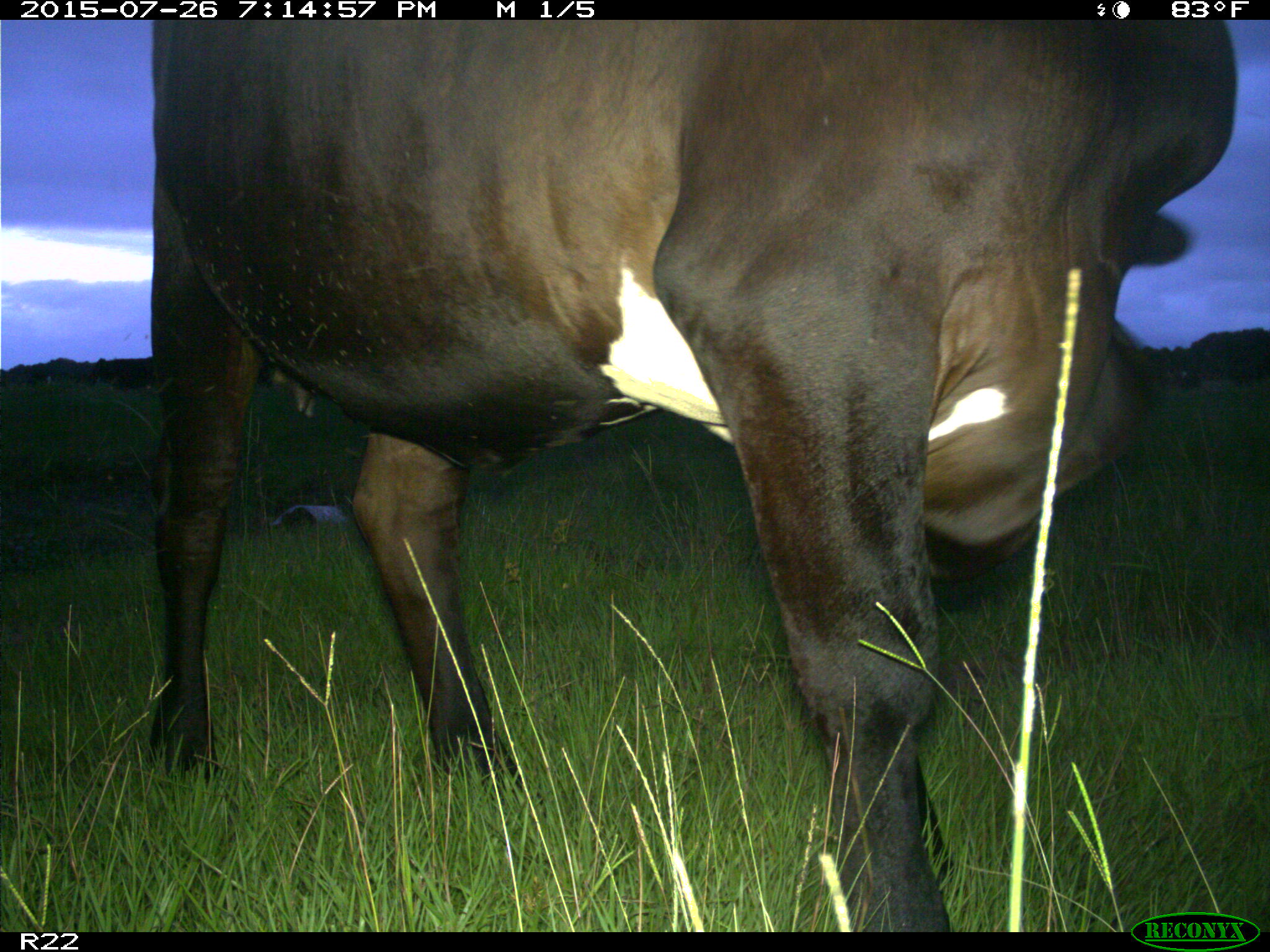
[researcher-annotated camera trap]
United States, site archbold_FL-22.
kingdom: Animalia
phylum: Chordata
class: Mammalia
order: Artiodactyla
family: Bovidae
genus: Bos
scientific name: Bos taurus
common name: domestic cow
Bos taurus (domestic cow).